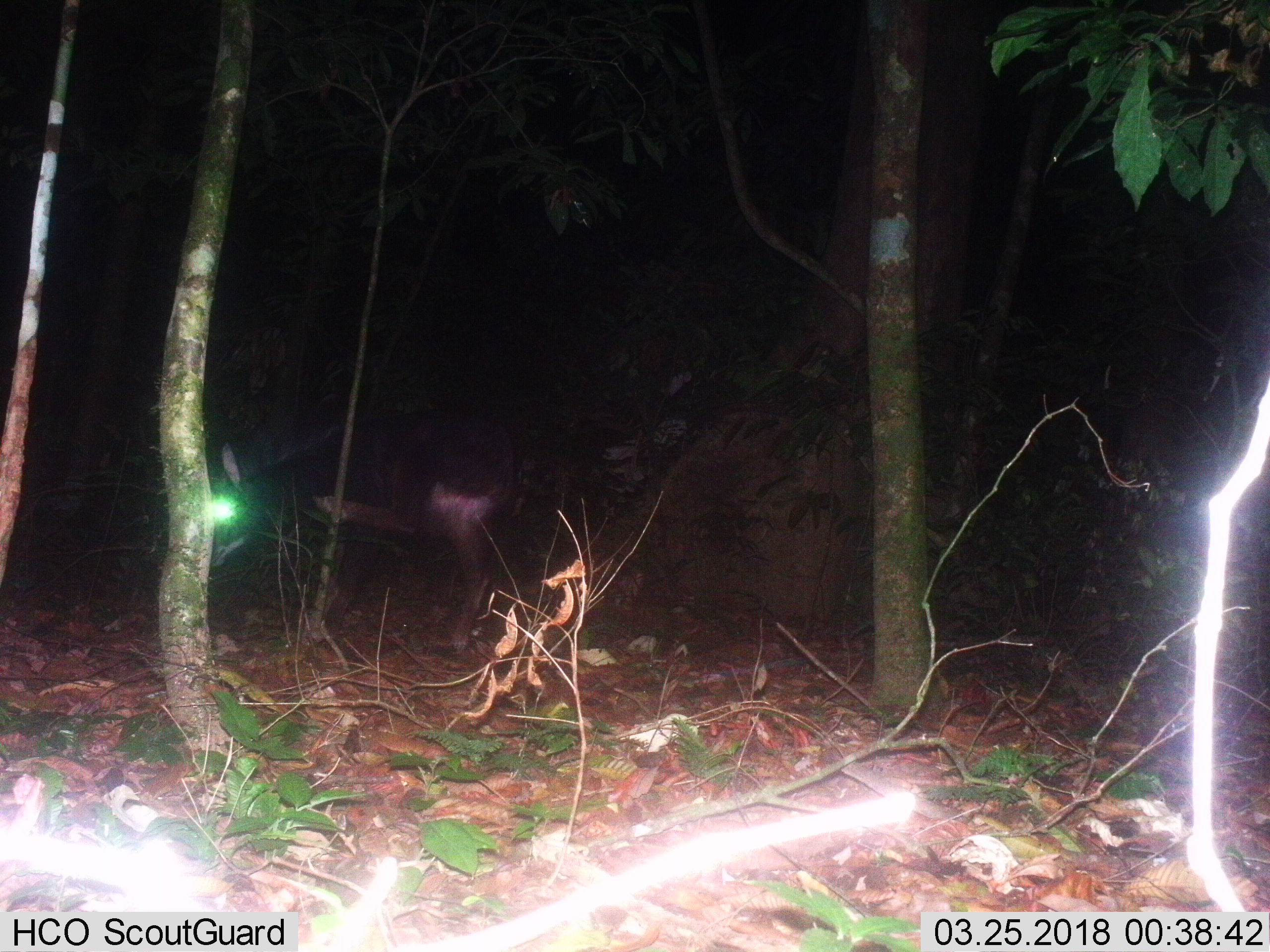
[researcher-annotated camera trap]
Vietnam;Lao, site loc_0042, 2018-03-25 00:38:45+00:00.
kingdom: Animalia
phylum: Chordata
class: Mammalia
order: Artiodactyla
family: Bovidae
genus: Capricornis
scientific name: Capricornis sumatraensis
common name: chinese serow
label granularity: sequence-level